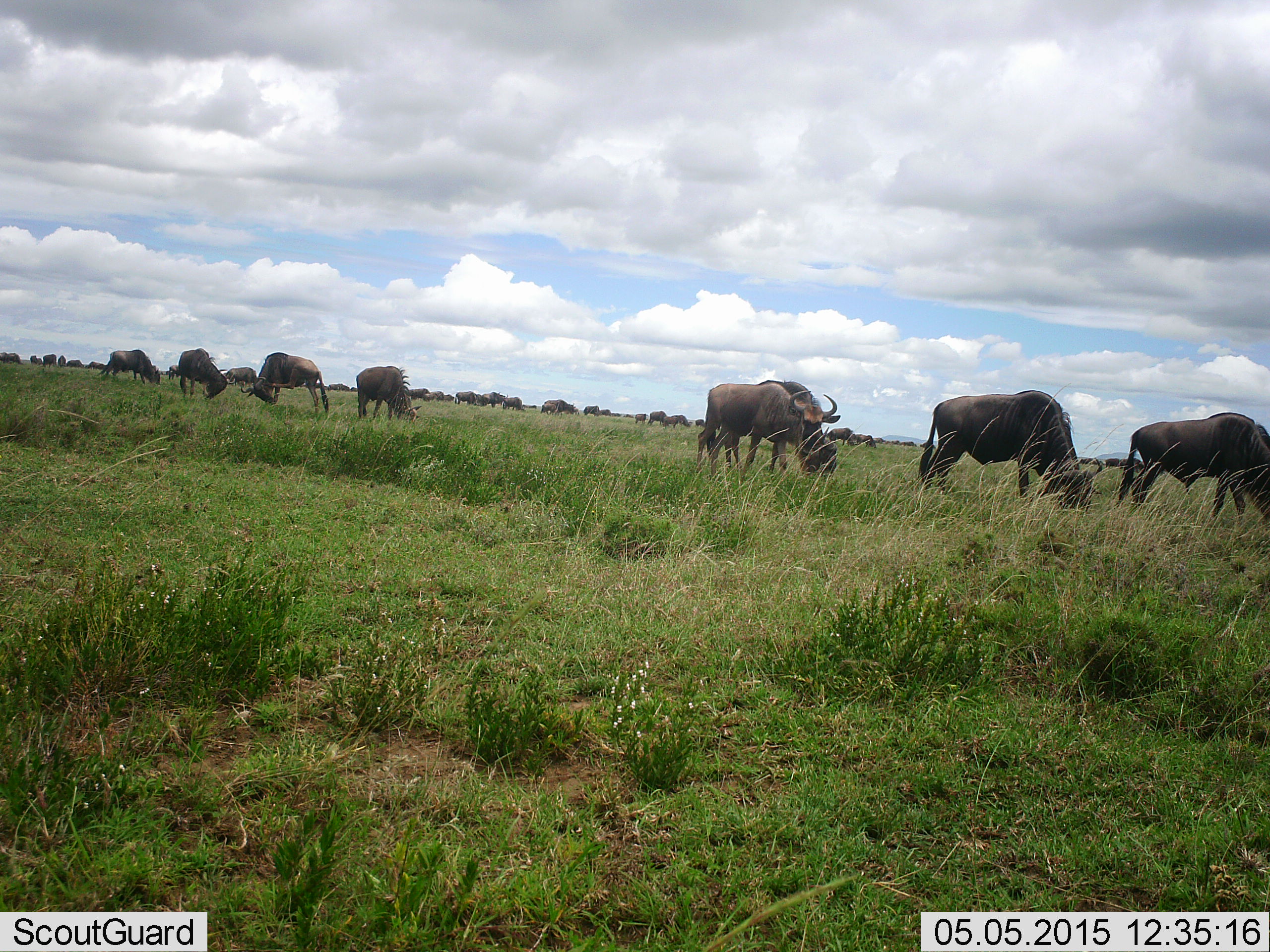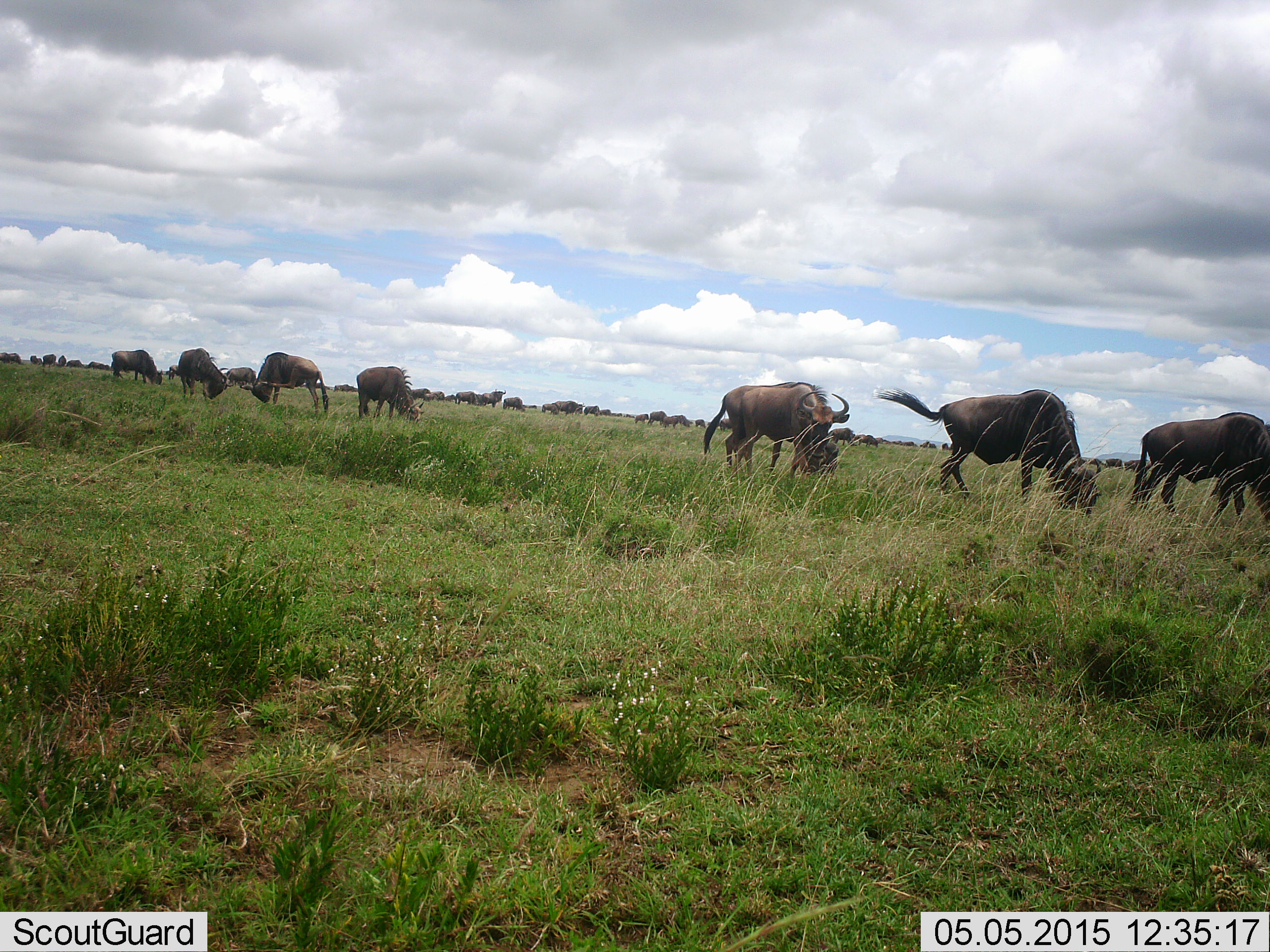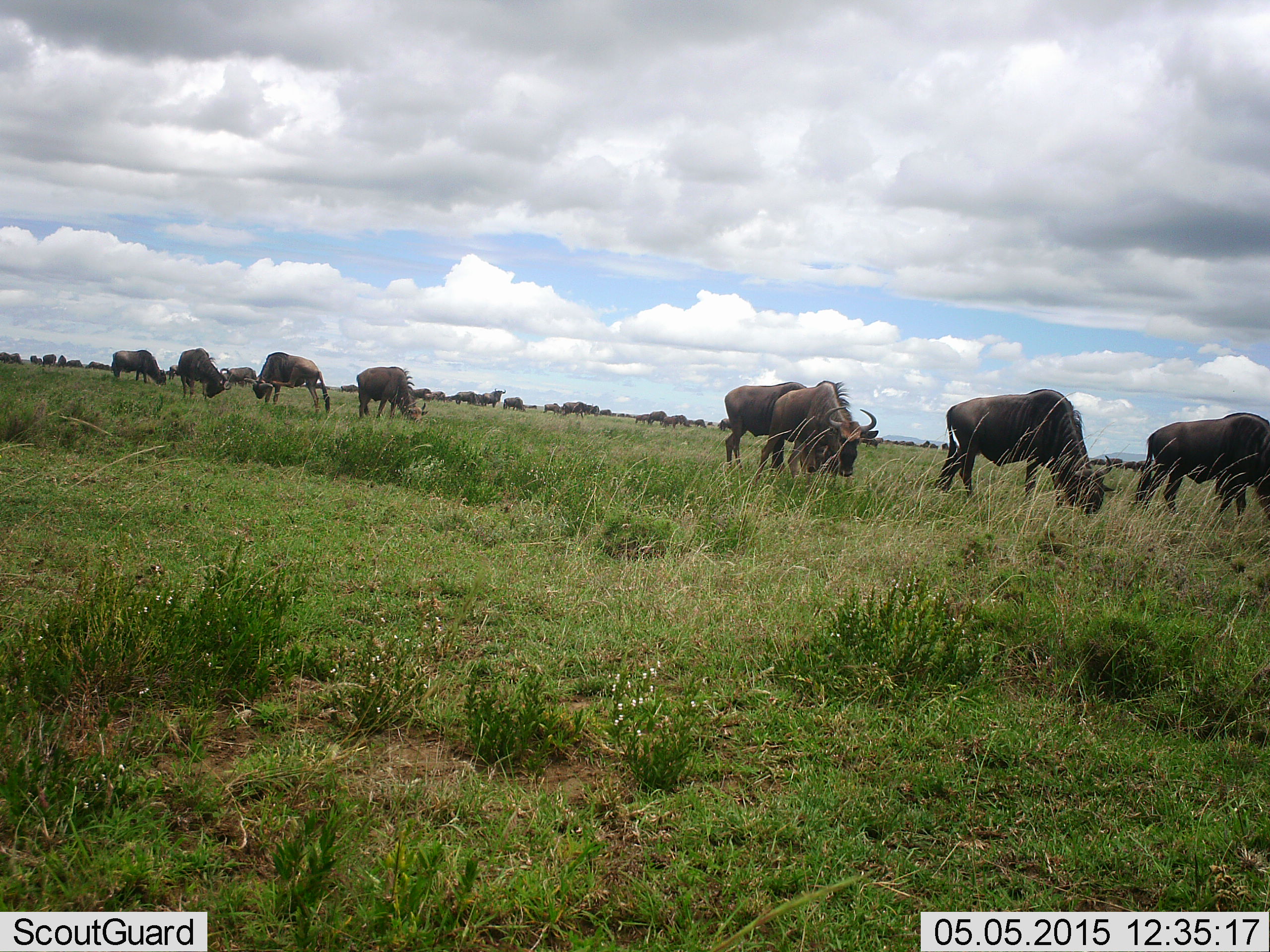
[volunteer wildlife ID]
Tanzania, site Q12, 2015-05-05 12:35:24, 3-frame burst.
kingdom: Animalia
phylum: Chordata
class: Mammalia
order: Artiodactyla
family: Bovidae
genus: Connochaetes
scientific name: Connochaetes taurinus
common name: blue wildebeest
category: wildebeest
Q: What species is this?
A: Wildebeest (blue wildebeest) (Connochaetes taurinus).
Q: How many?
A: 11-50.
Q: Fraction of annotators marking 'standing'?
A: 44%.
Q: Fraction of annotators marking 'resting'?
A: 22%.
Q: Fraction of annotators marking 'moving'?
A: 67%.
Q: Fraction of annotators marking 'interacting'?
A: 0%.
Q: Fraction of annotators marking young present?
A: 11%.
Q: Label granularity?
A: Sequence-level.